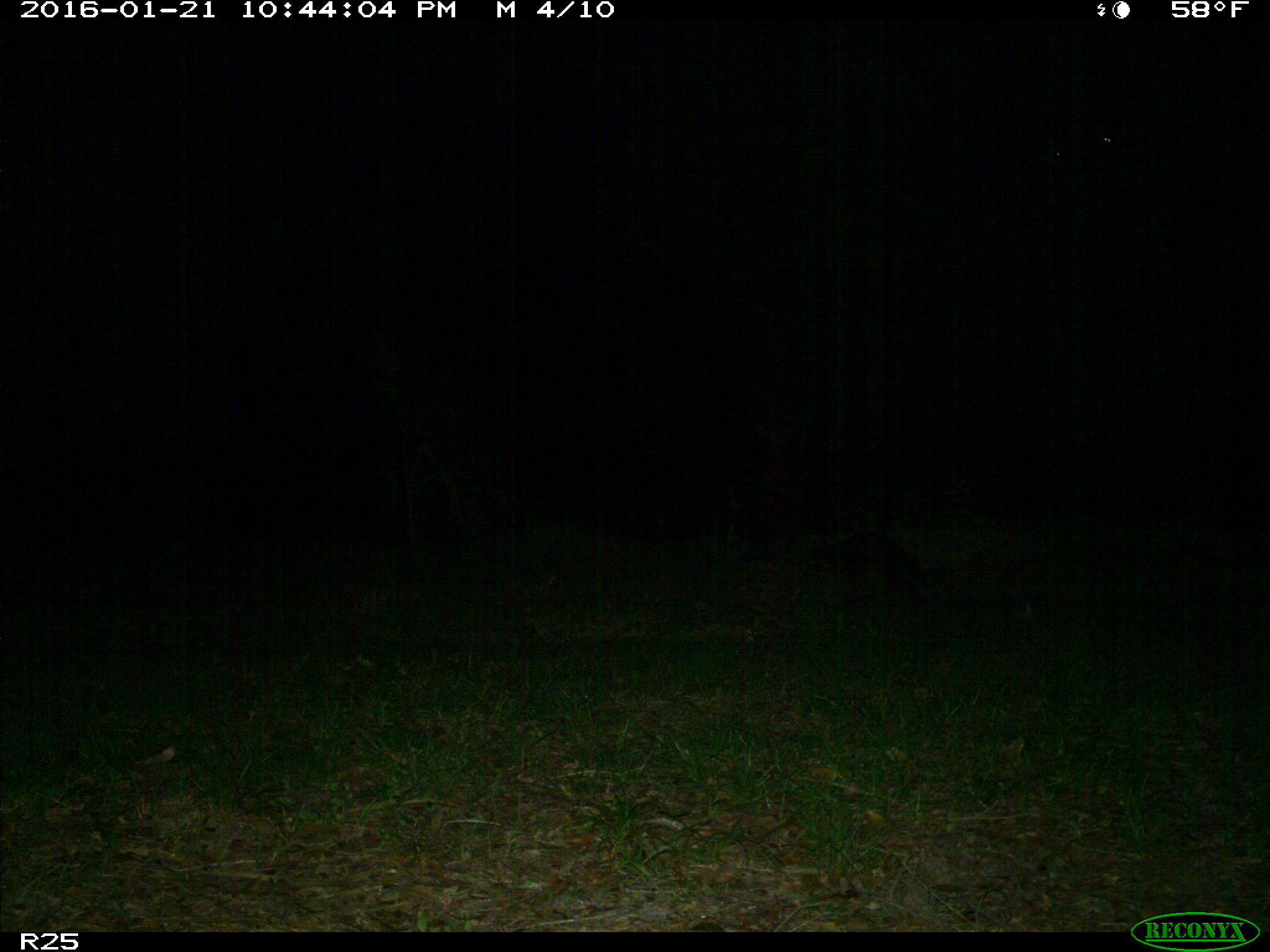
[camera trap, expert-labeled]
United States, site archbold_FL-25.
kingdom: Animalia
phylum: Chordata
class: Mammalia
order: Carnivora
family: Procyonidae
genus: Procyon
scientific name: Procyon lotor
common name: common raccoon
Procyon lotor (common raccoon).